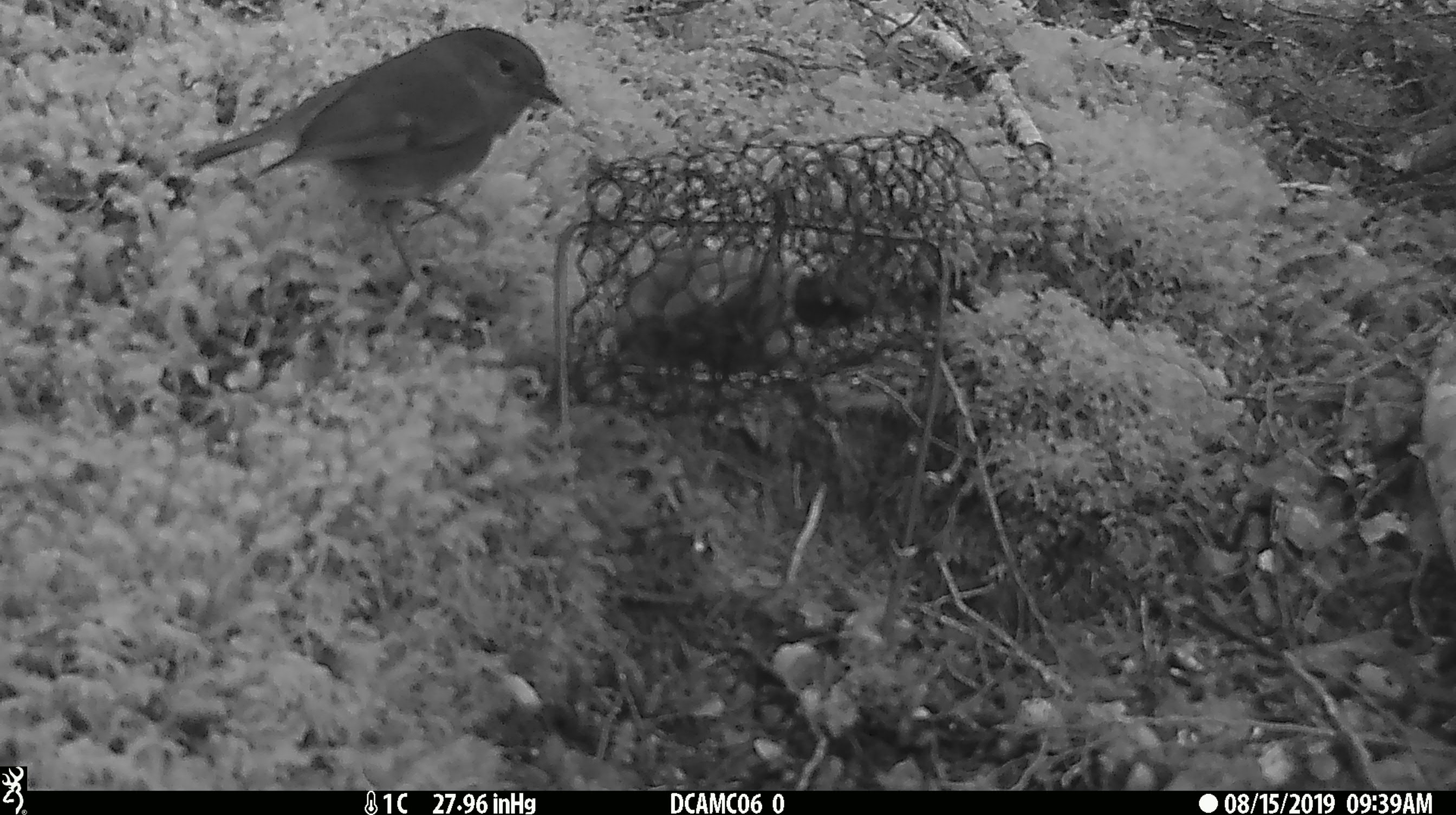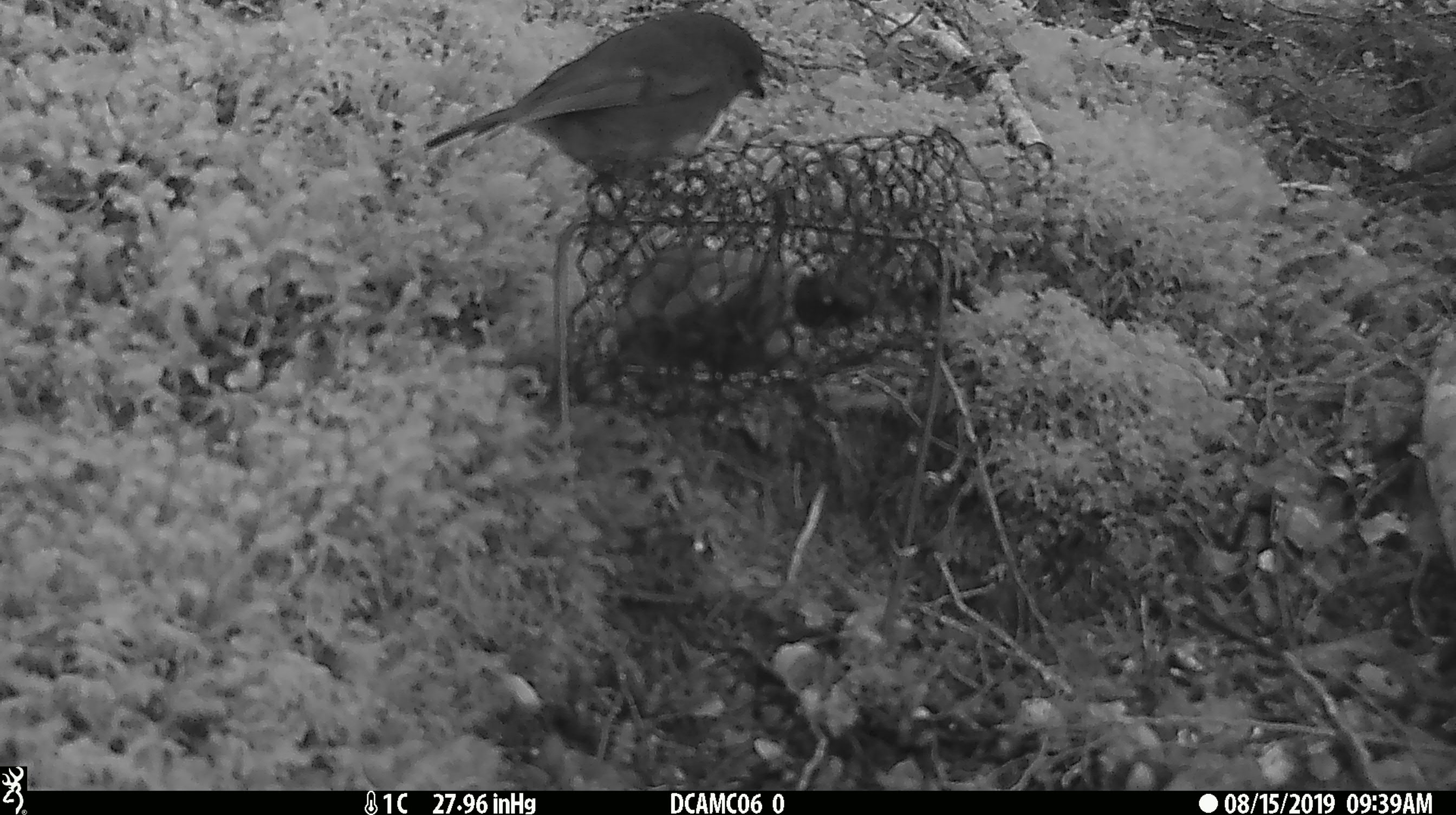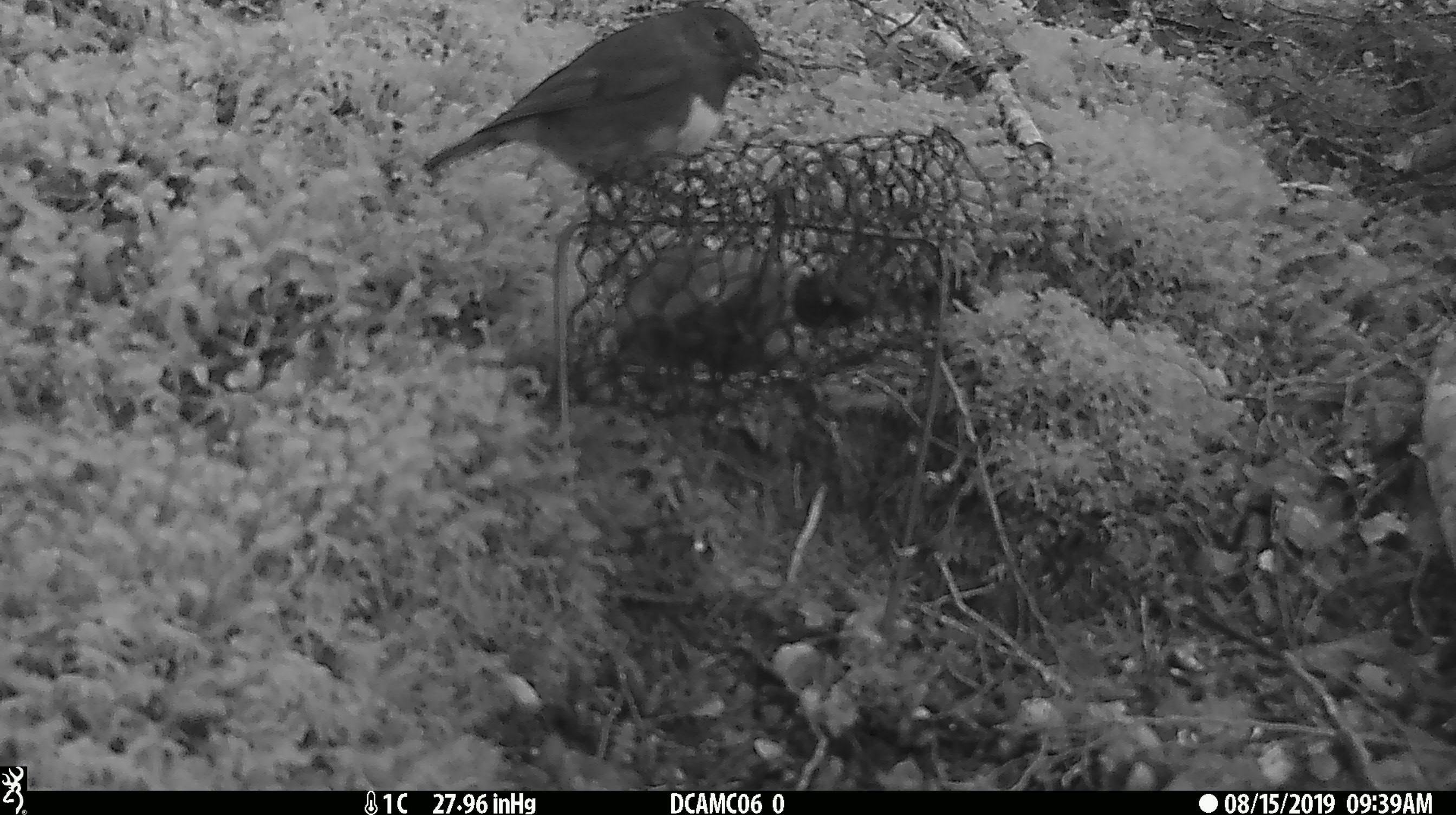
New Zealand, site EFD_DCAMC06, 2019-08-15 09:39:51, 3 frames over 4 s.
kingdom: Animalia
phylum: Chordata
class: Aves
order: Passeriformes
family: Petroicidae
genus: Petroica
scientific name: Petroica australis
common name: new zealand robin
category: robin